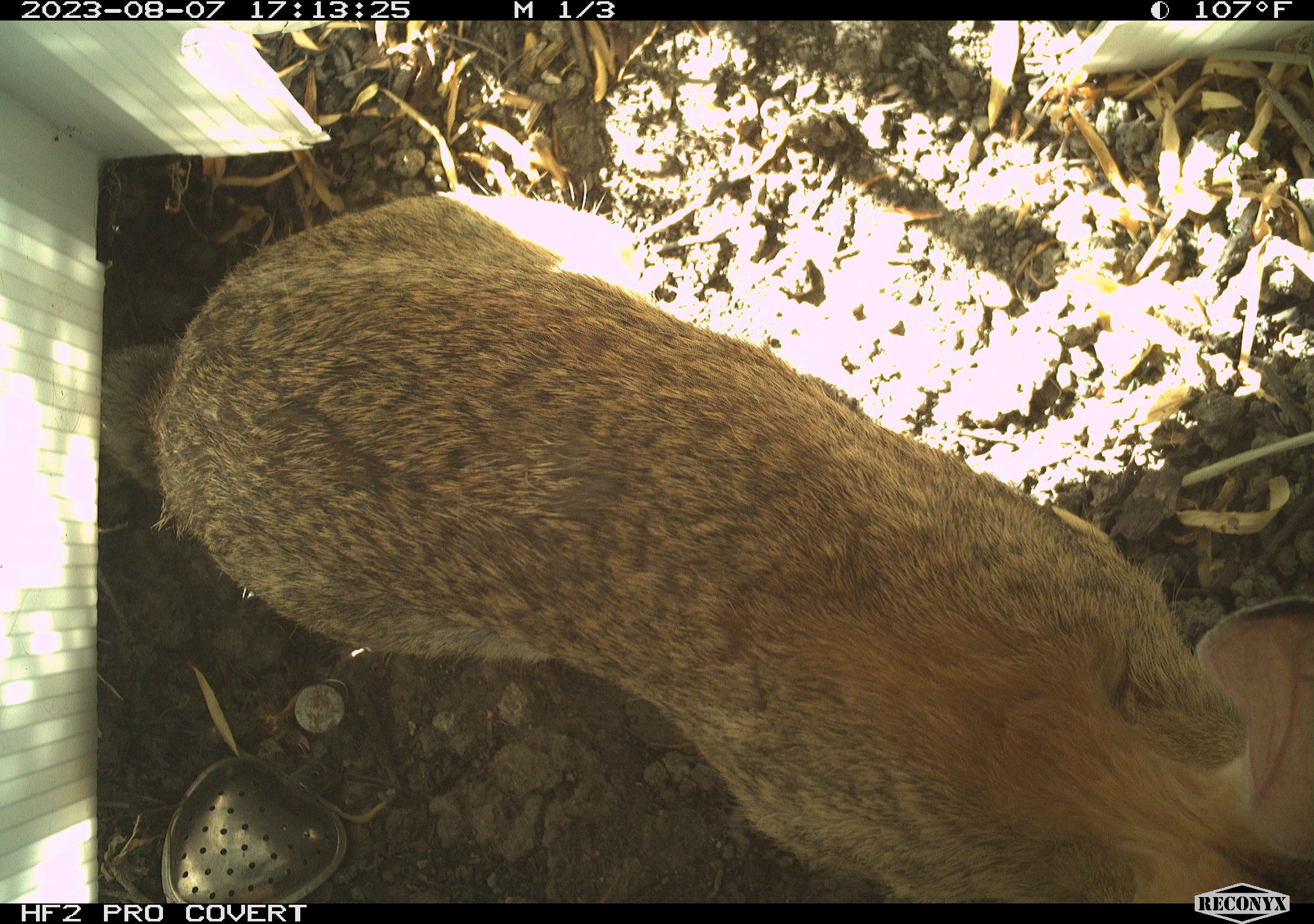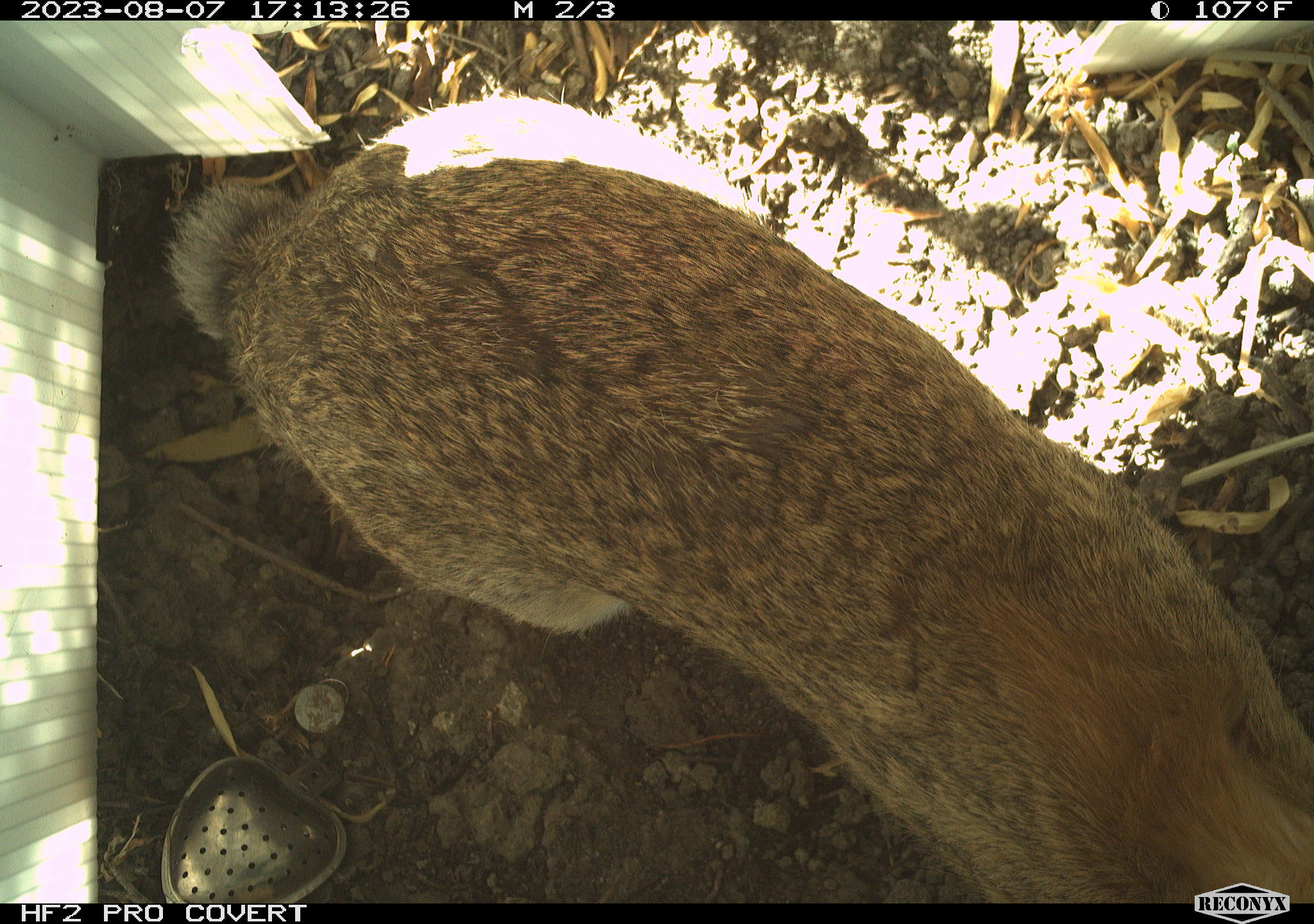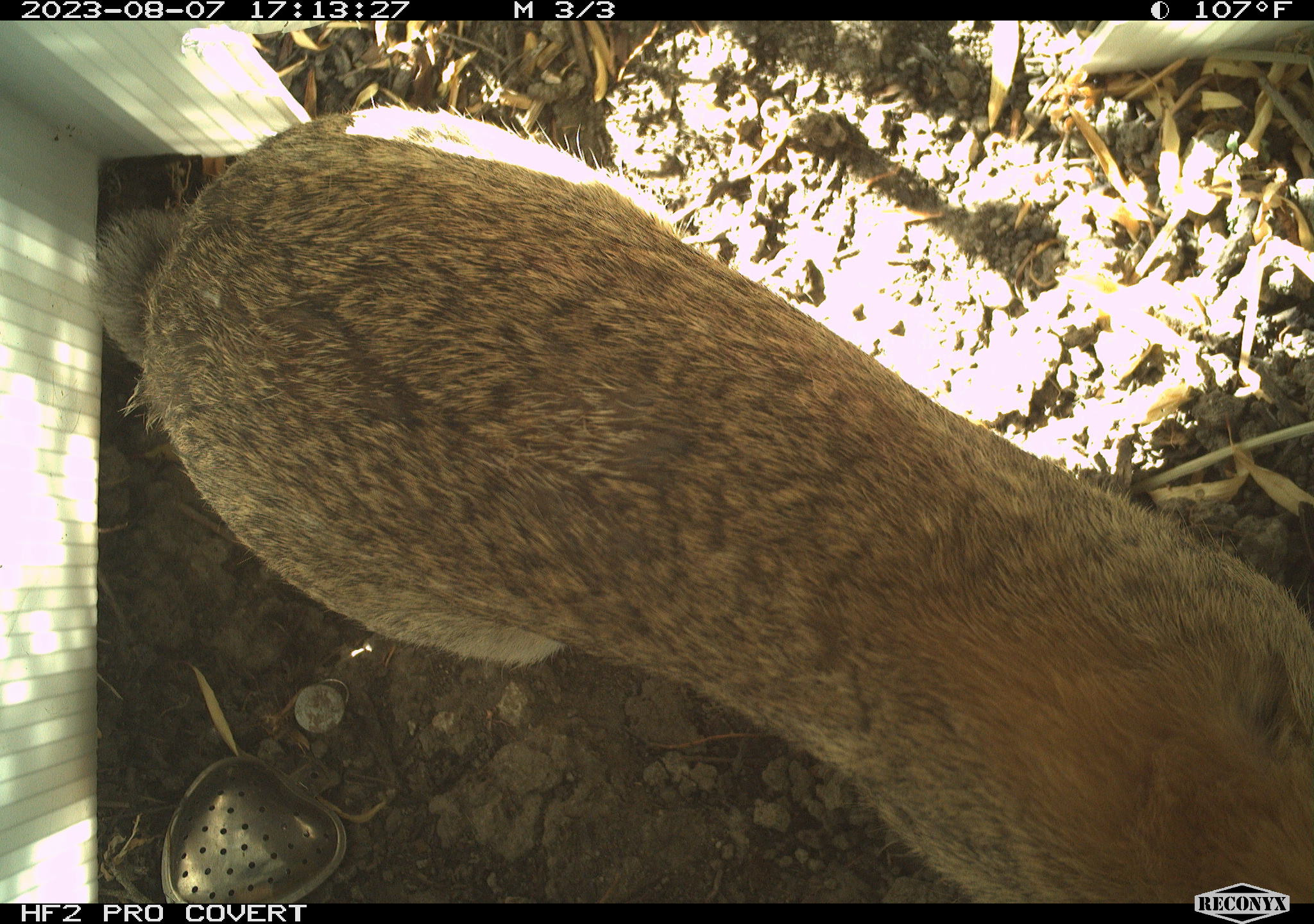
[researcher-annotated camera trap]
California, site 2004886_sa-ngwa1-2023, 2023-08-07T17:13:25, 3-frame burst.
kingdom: Animalia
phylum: Chordata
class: Mammalia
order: Lagomorpha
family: Leporidae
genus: Sylvilagus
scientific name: Sylvilagus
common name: cottontail rabbits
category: sylvilagus species